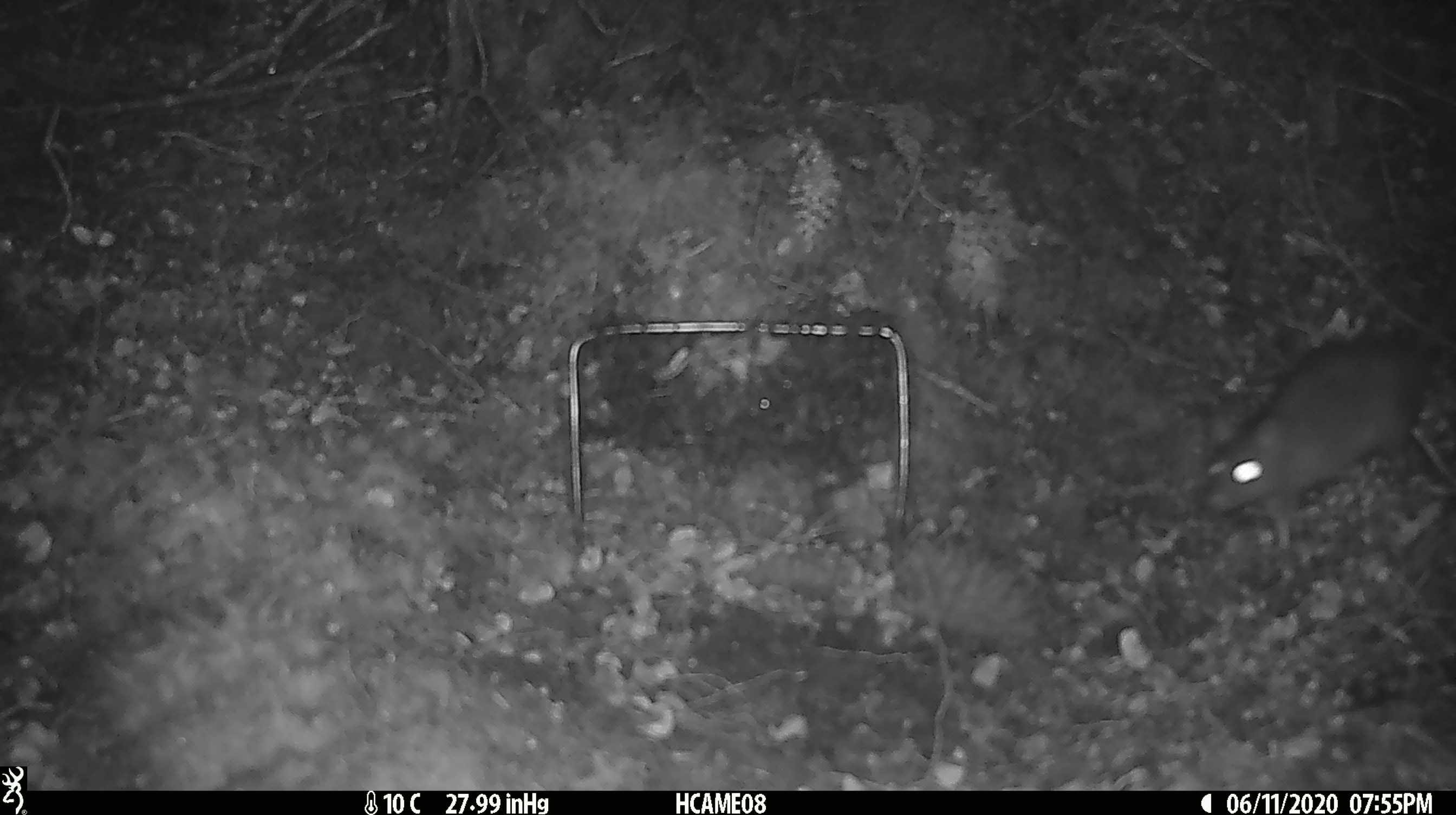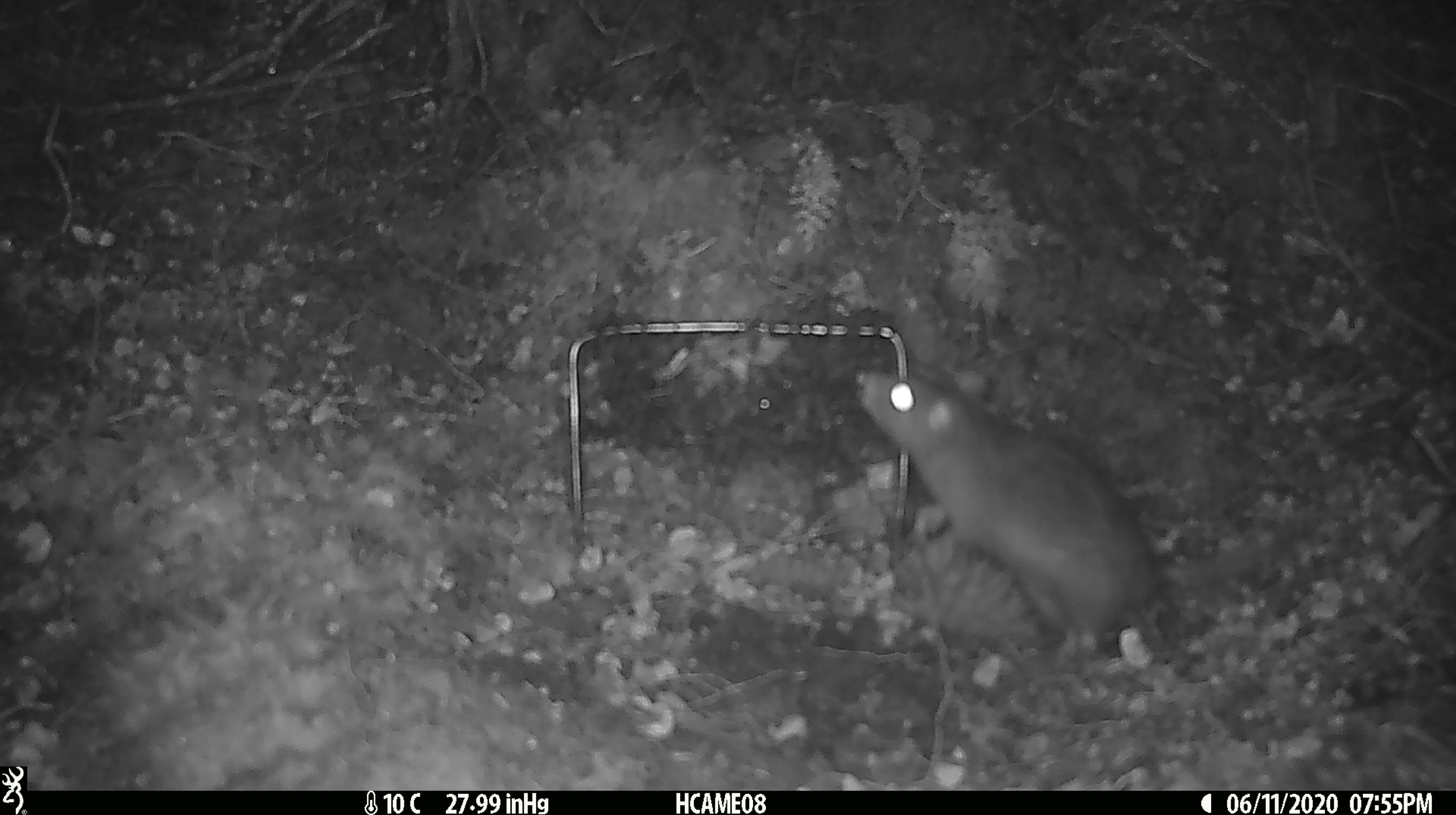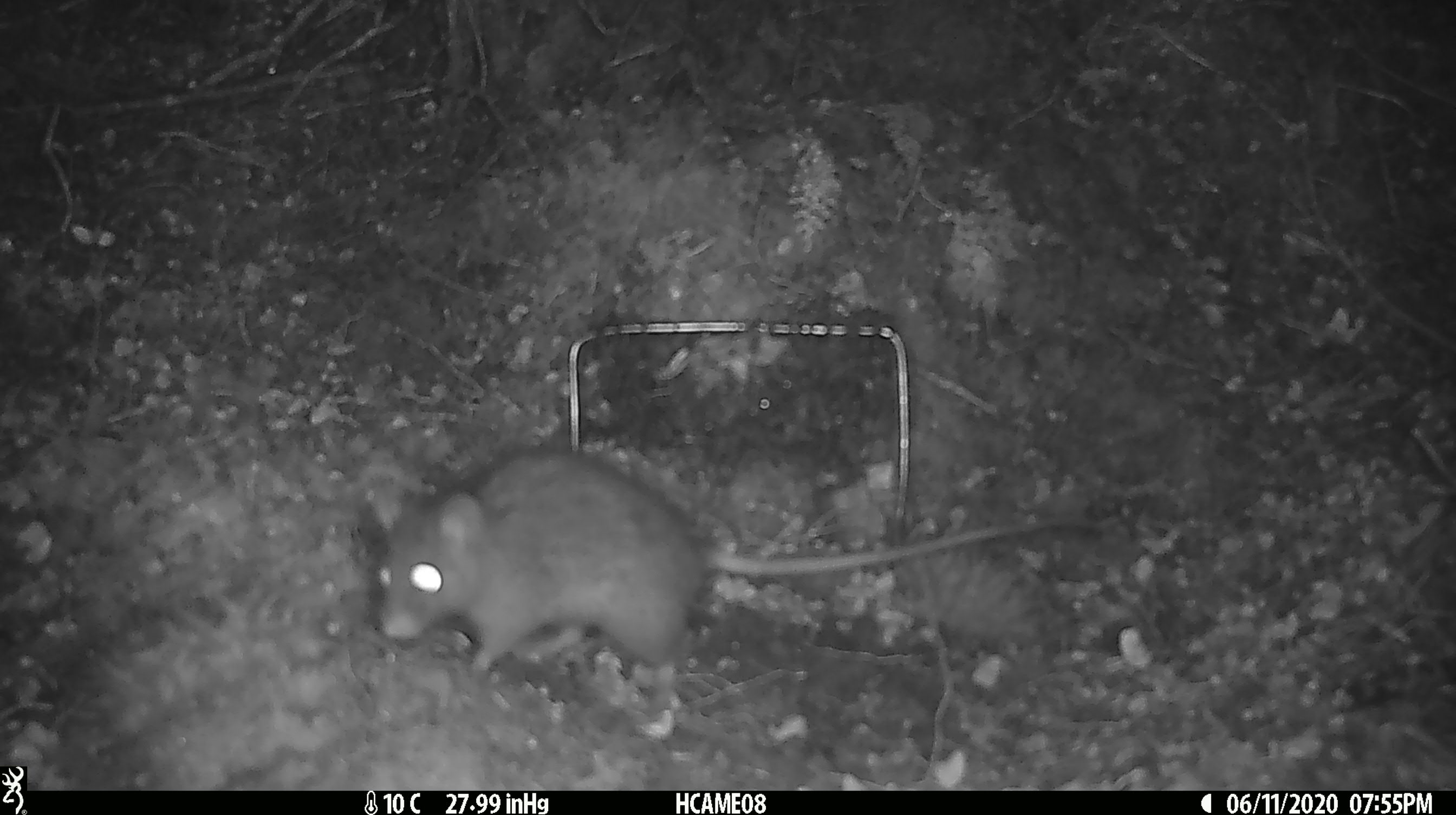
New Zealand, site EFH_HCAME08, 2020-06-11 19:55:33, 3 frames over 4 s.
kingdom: Animalia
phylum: Chordata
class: Mammalia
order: Rodentia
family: Muridae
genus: Rattus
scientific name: Rattus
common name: rat